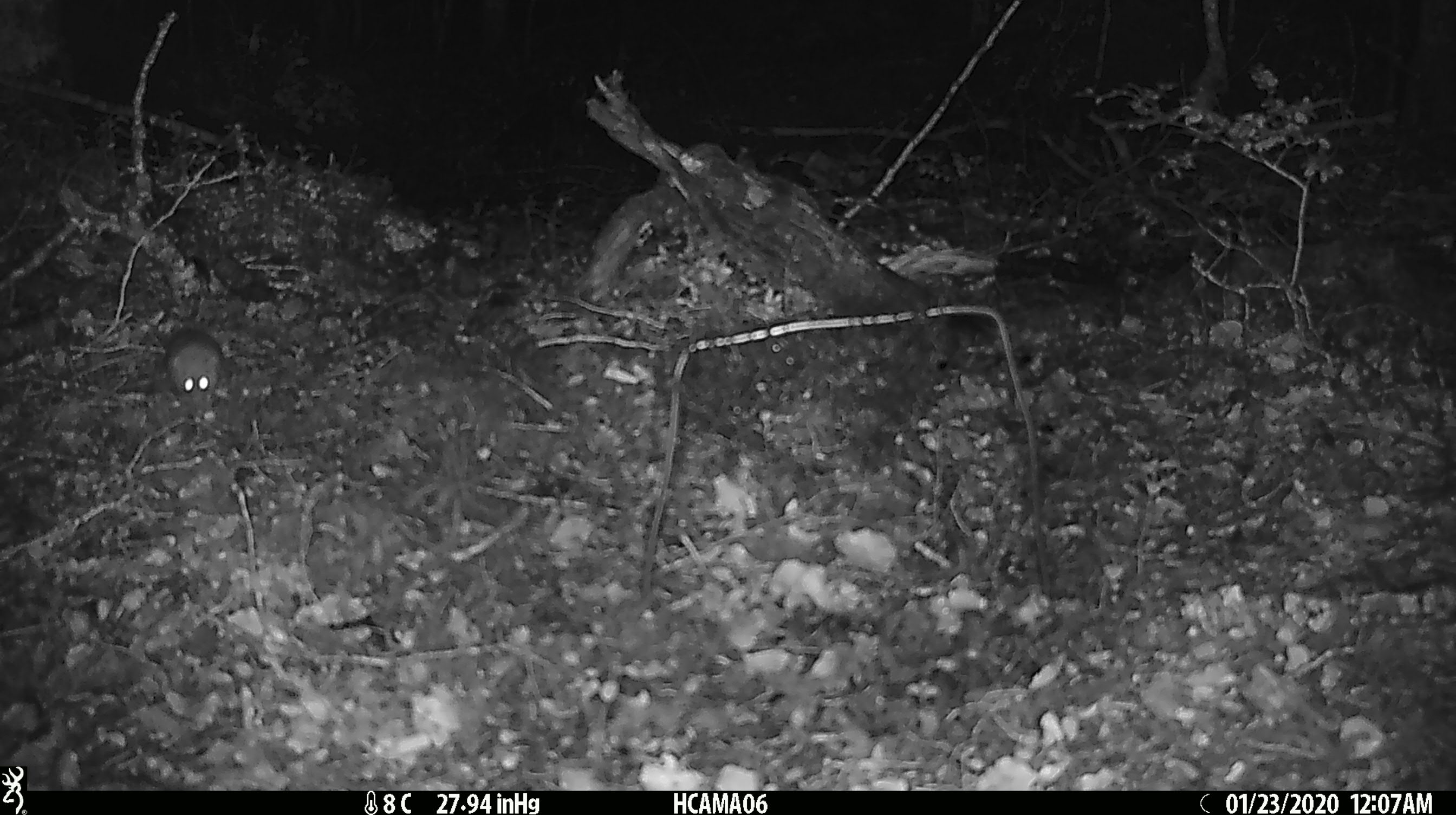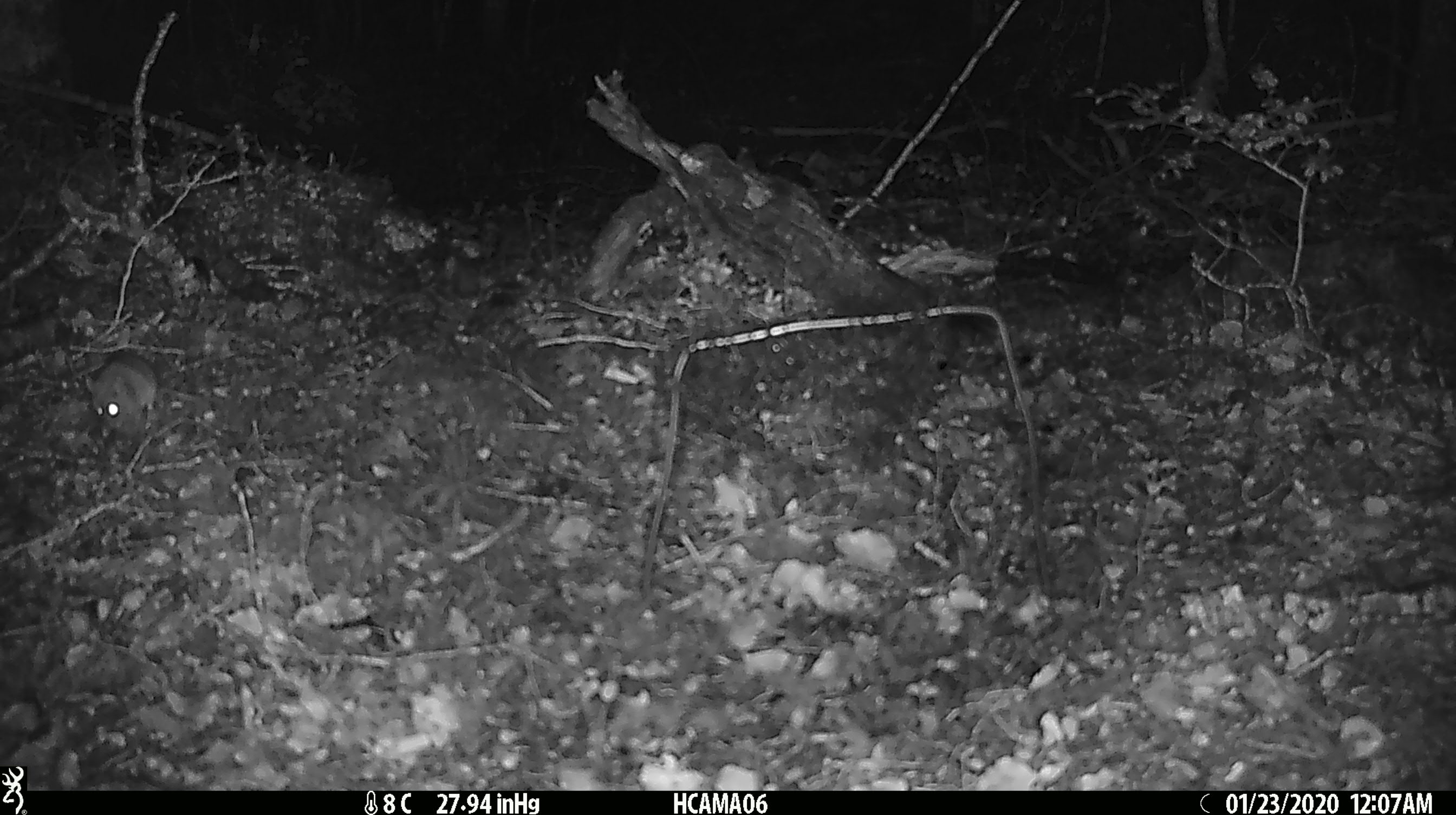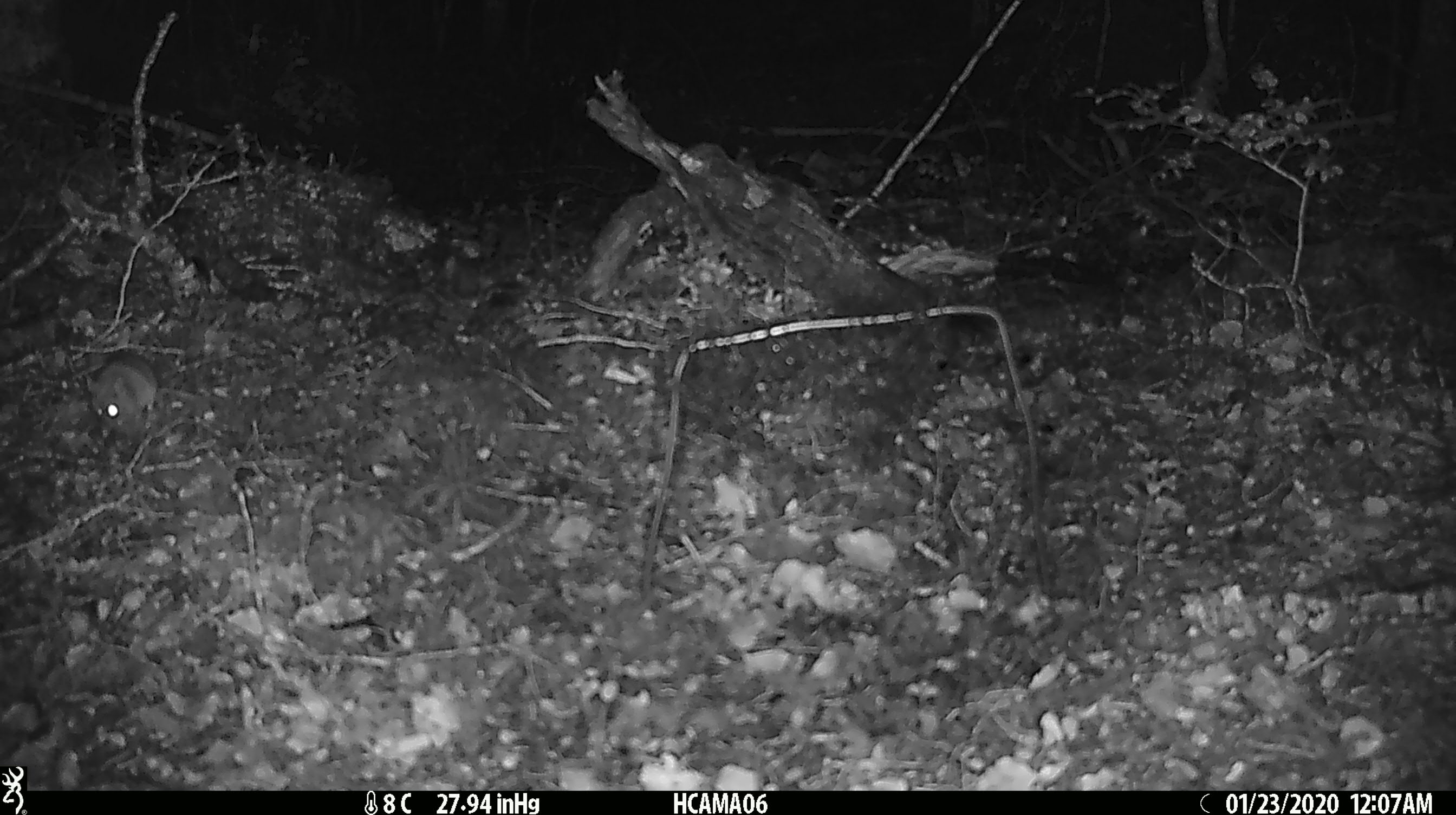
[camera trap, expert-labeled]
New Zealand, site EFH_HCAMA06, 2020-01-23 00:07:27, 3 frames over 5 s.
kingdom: Animalia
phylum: Chordata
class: Mammalia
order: Rodentia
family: Muridae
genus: Mus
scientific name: Mus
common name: mouse